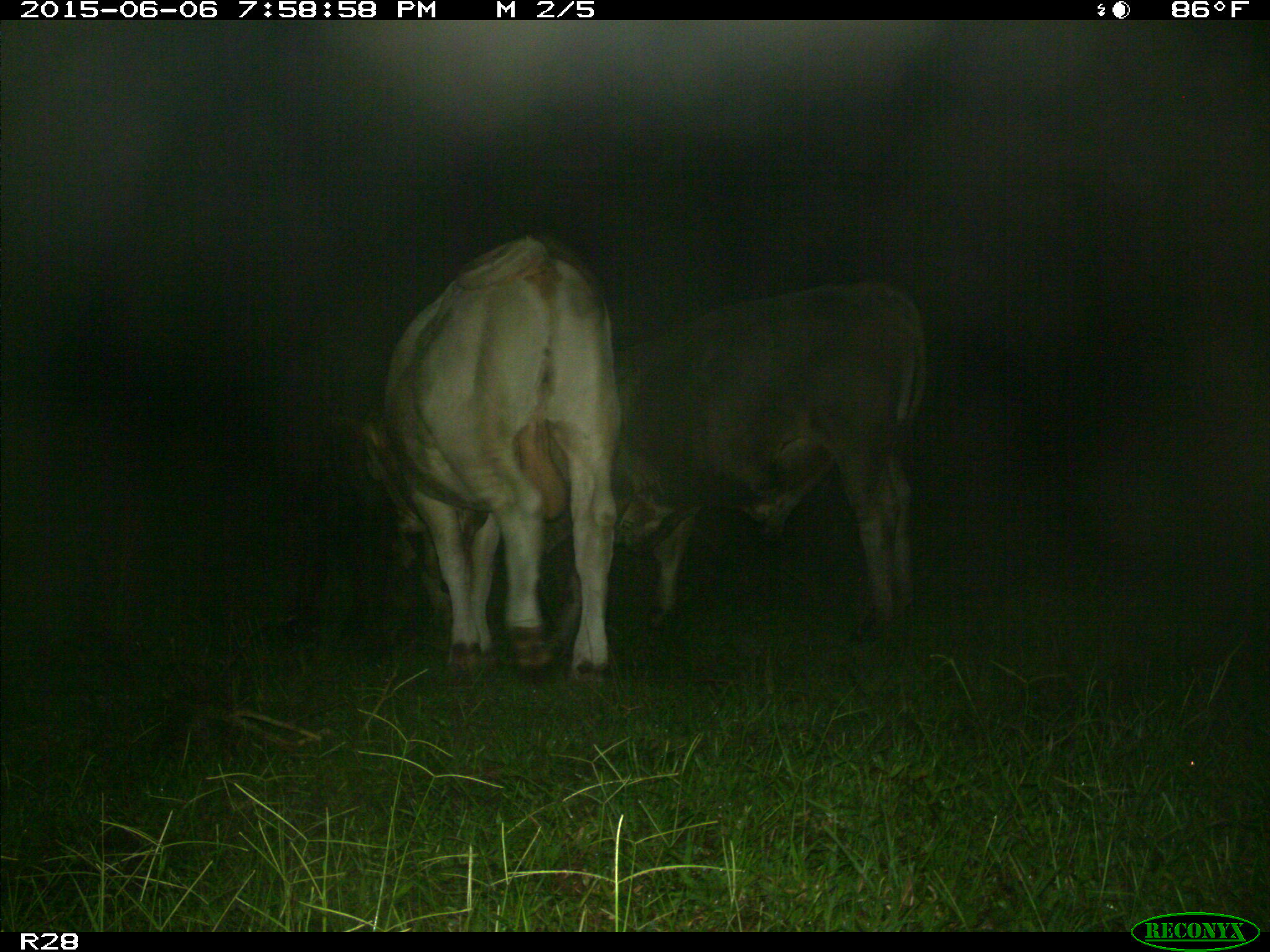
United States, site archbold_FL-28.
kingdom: Animalia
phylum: Chordata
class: Mammalia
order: Artiodactyla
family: Bovidae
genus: Bos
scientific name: Bos taurus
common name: domestic cow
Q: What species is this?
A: Bos taurus (domestic cow).